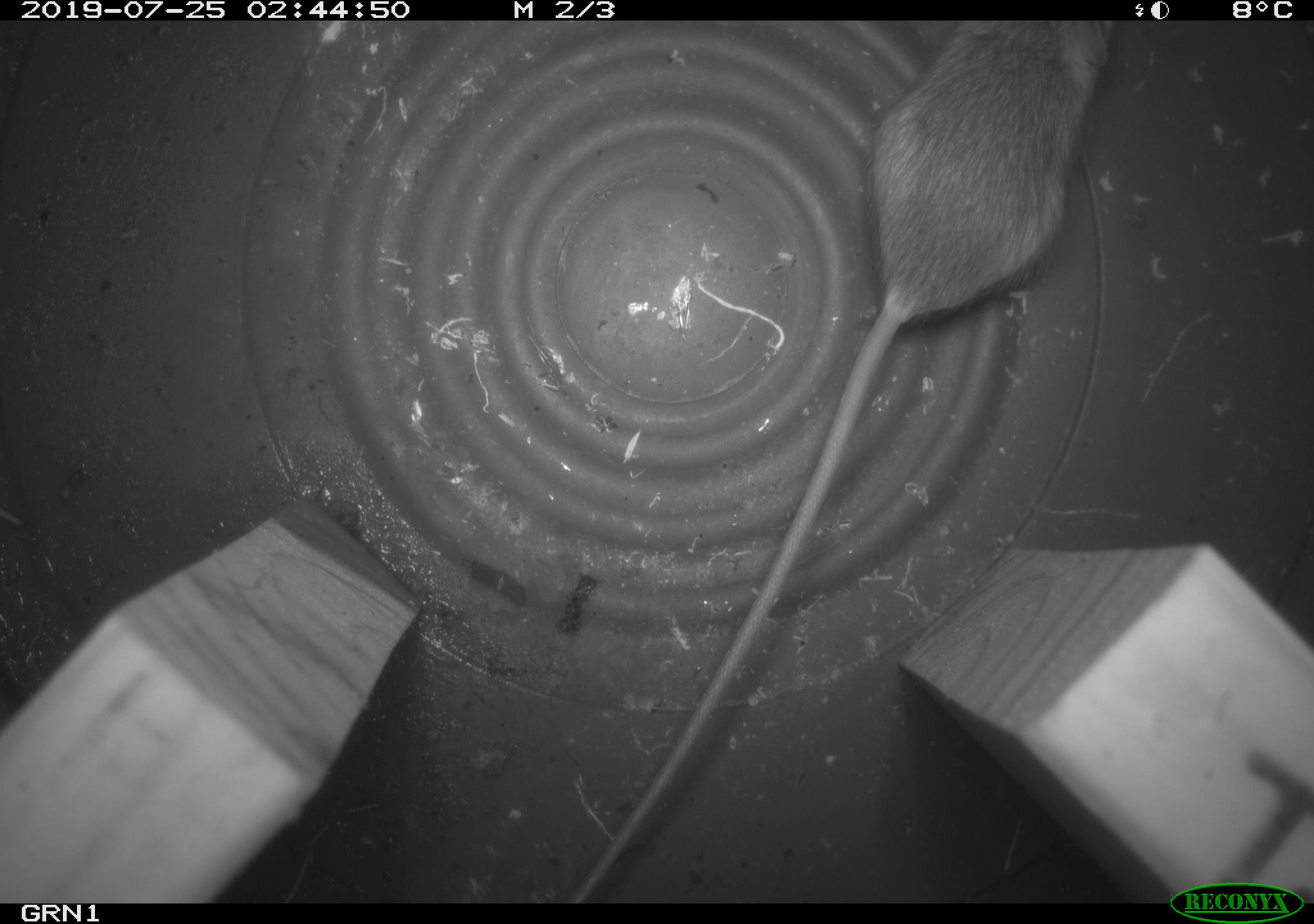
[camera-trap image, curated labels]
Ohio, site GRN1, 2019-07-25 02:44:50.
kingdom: Animalia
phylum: Chordata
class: Mammalia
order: Rodentia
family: Zapodidae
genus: Napaeozapus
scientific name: Napaeozapus insignis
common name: woodland jumping mouse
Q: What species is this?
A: Woodland jumping mouse (Napaeozapus insignis).